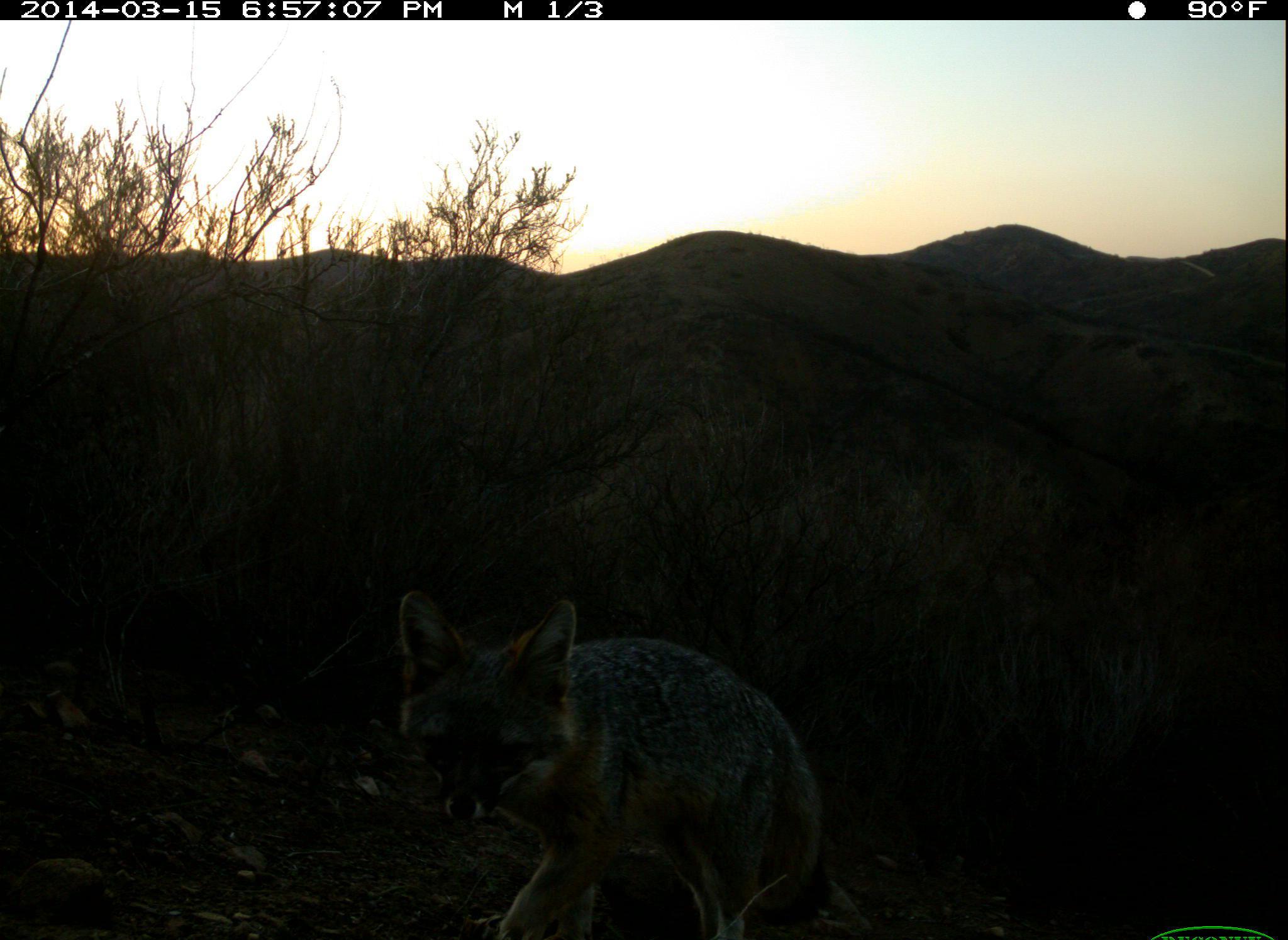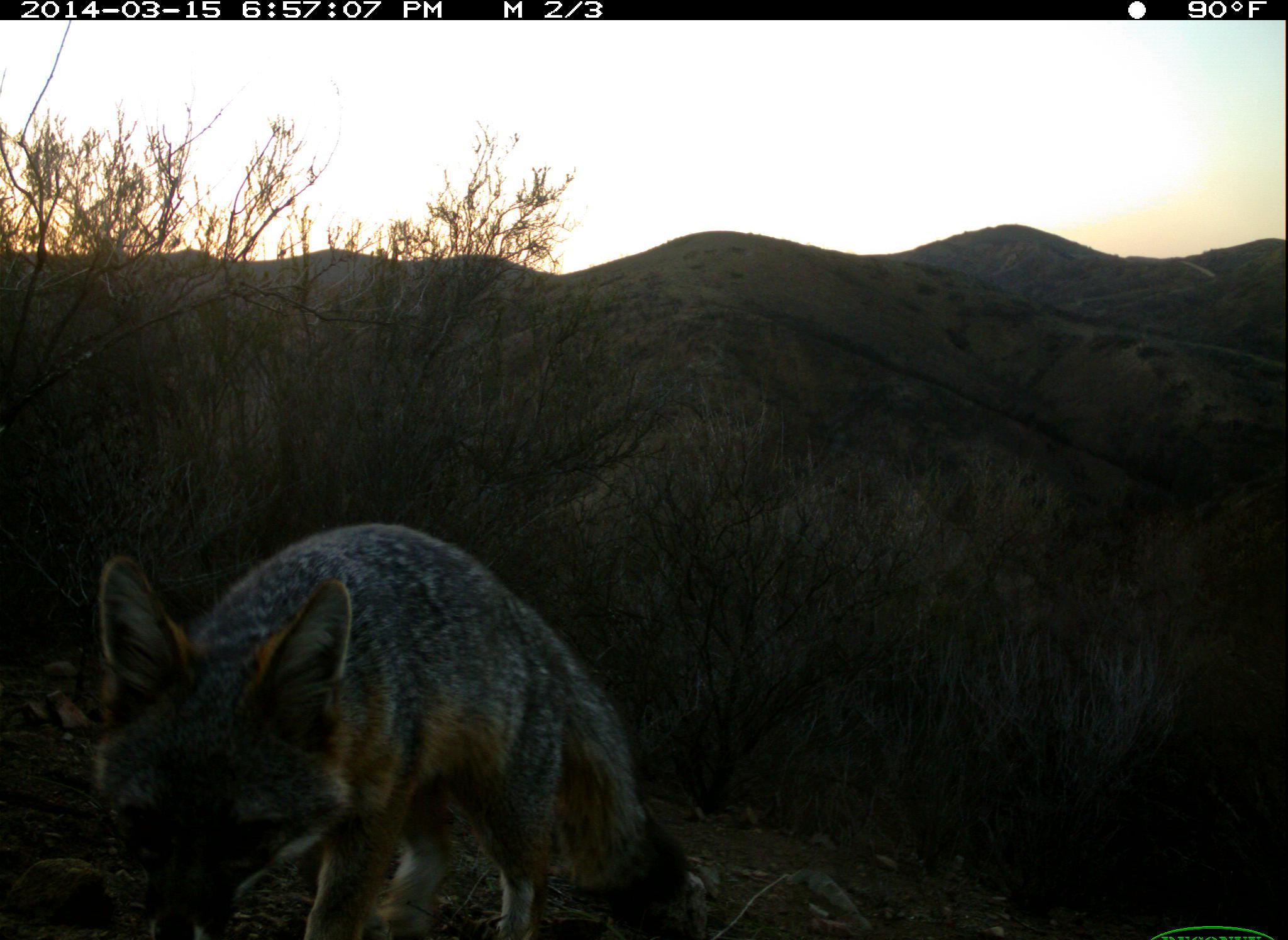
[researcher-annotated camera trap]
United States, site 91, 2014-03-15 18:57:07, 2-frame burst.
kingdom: Animalia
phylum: Chordata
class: Mammalia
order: Carnivora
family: Canidae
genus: Urocyon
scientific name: Urocyon cinereoargenteus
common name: gray fox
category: fox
Fox (gray fox) (Urocyon cinereoargenteus).